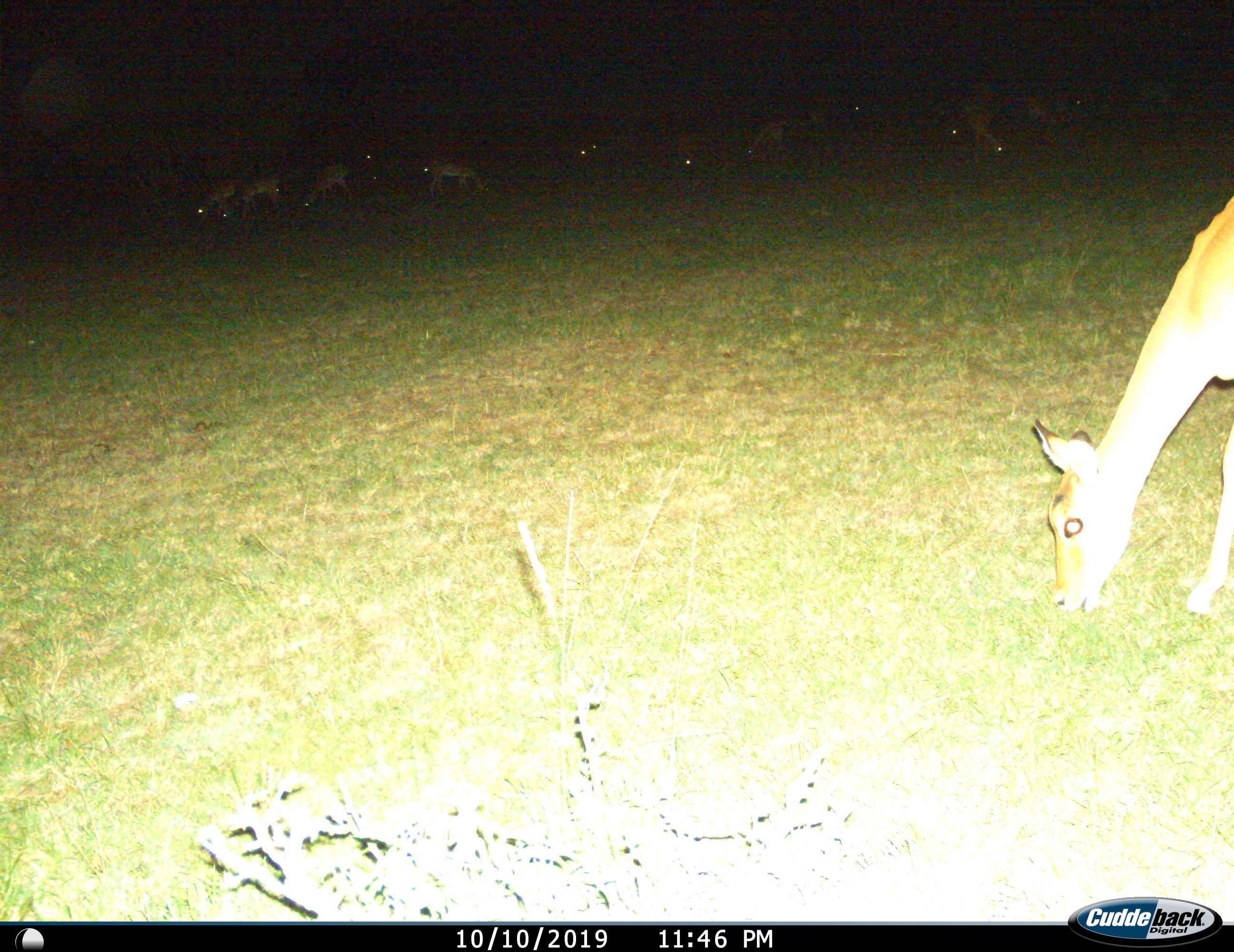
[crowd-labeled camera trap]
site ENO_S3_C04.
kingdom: Animalia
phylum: Chordata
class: Mammalia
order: Artiodactyla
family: Bovidae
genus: Aepyceros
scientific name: Aepyceros melampus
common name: impala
Impala (Aepyceros melampus), count 11-50. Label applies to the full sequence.